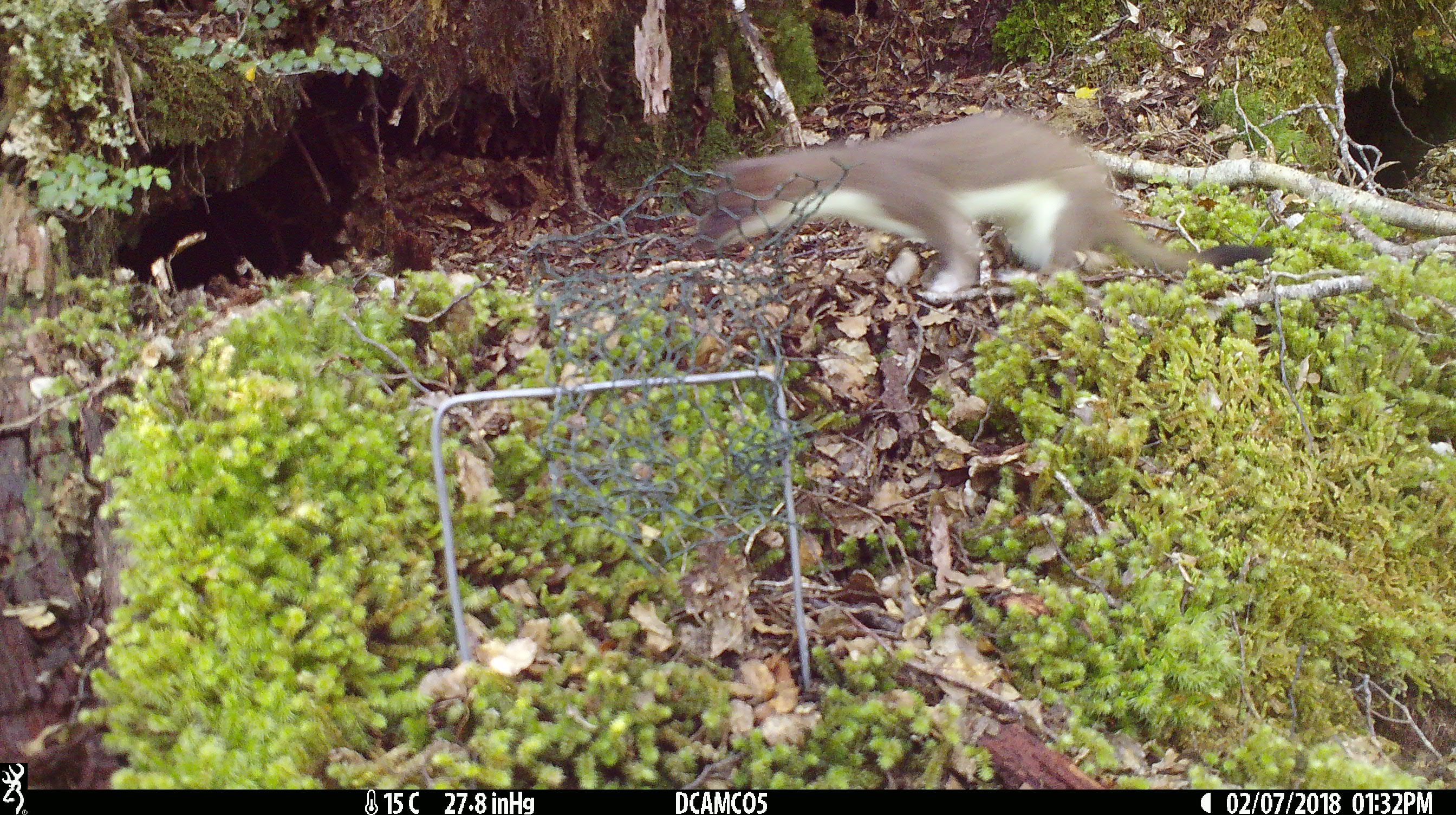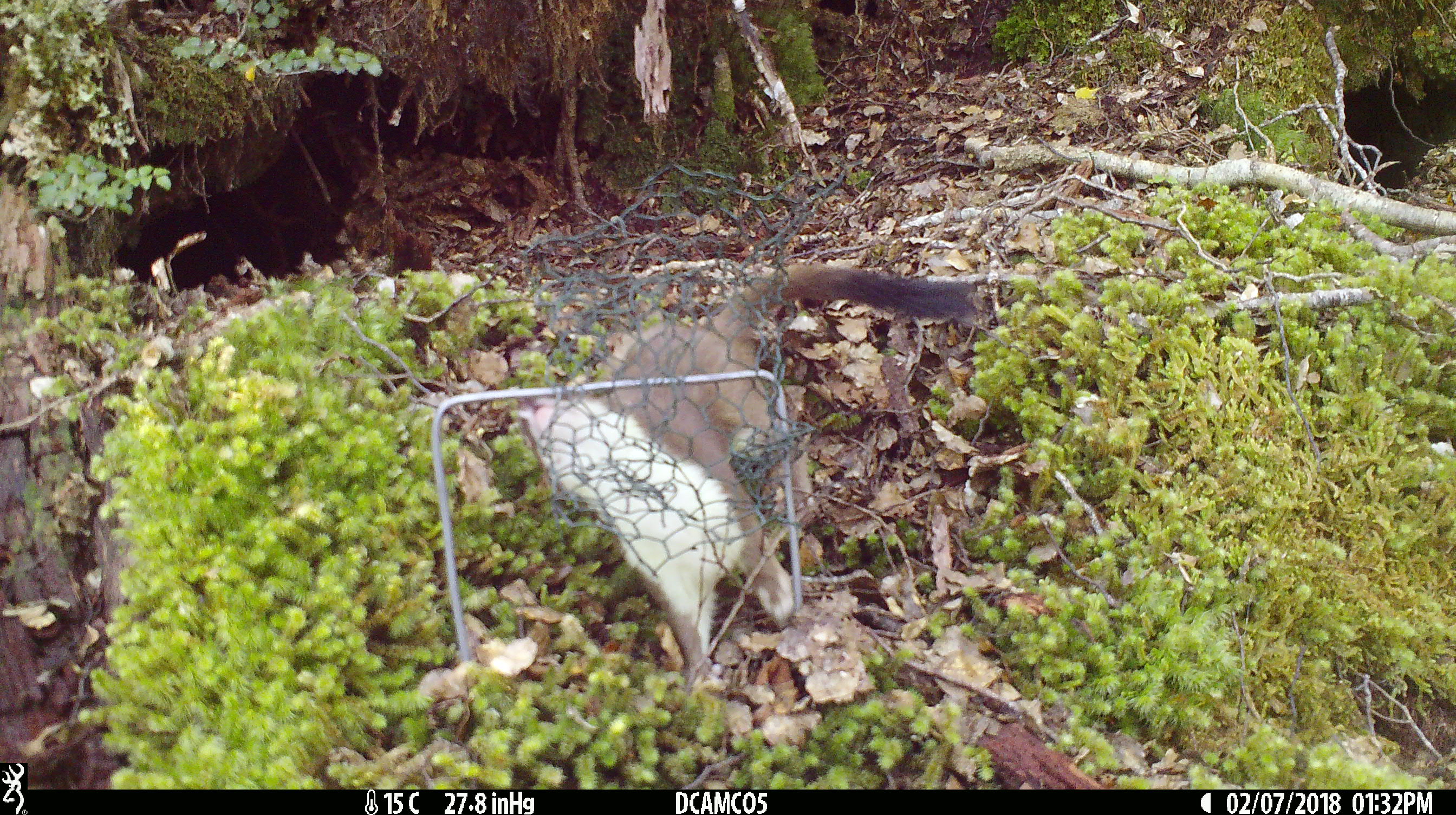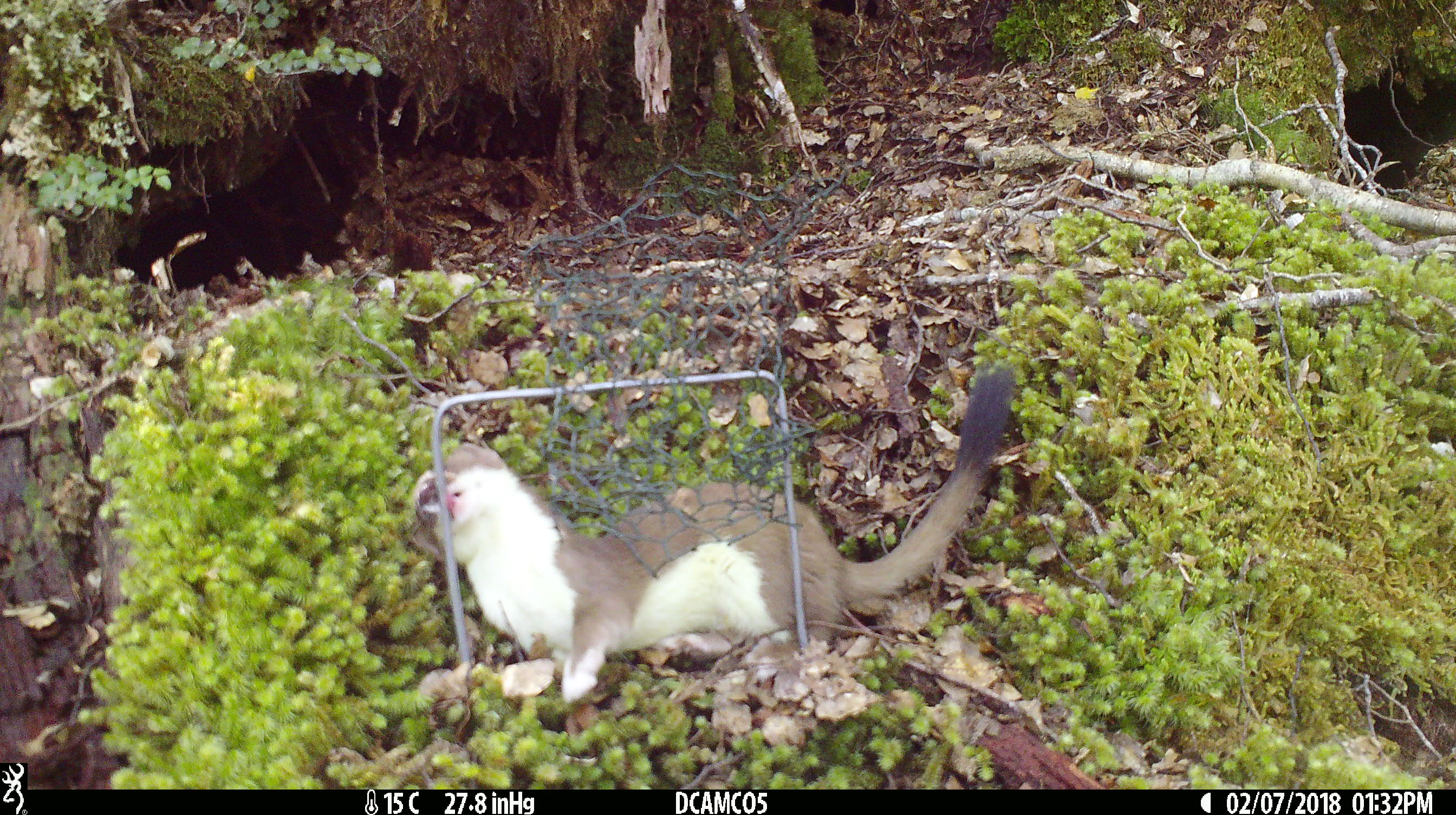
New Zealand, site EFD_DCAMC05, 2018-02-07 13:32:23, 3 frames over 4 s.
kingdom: Animalia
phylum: Chordata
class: Mammalia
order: Carnivora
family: Mustelidae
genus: Mustela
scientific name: Mustela erminea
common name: stoat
Stoat (Mustela erminea).